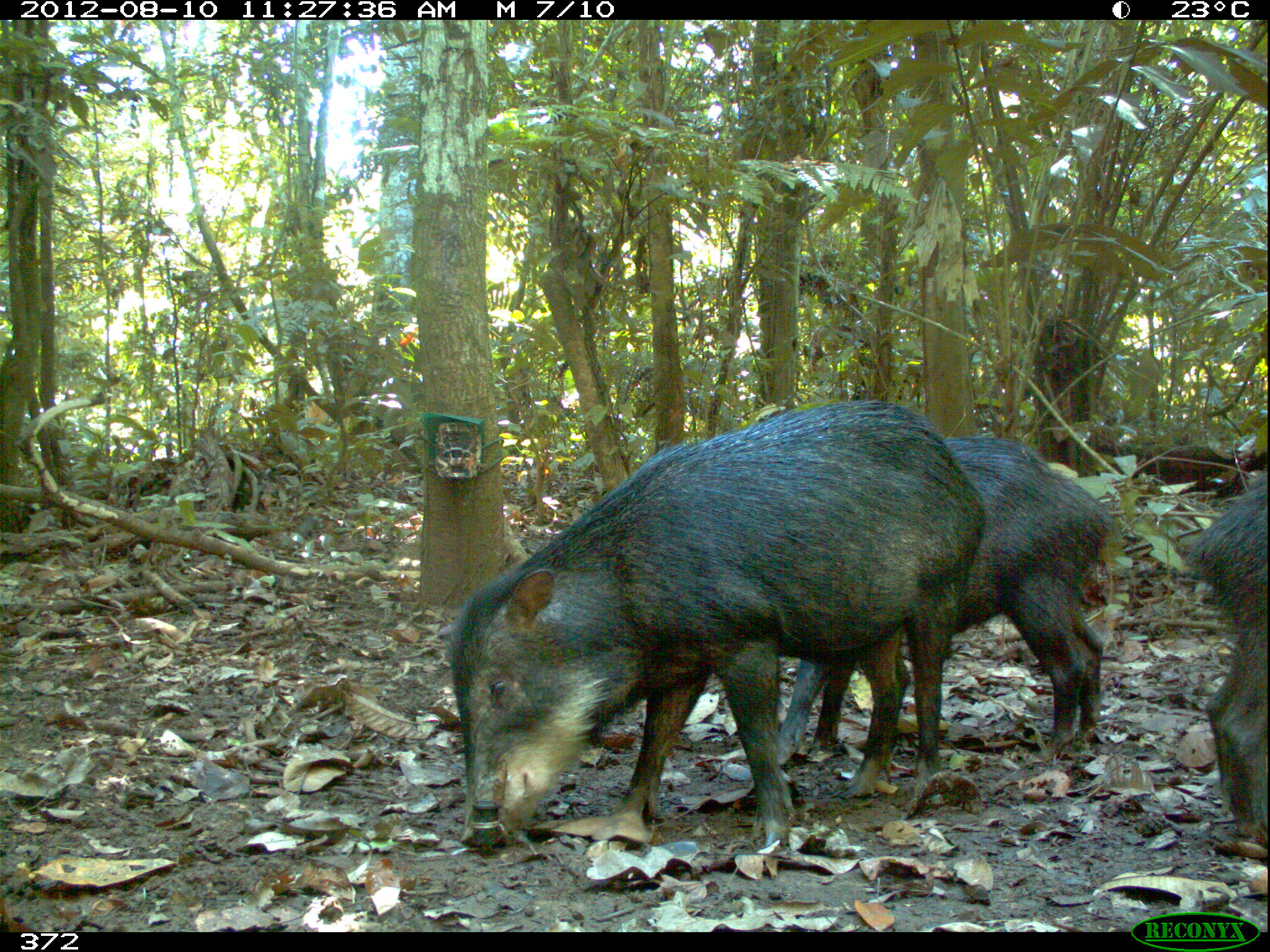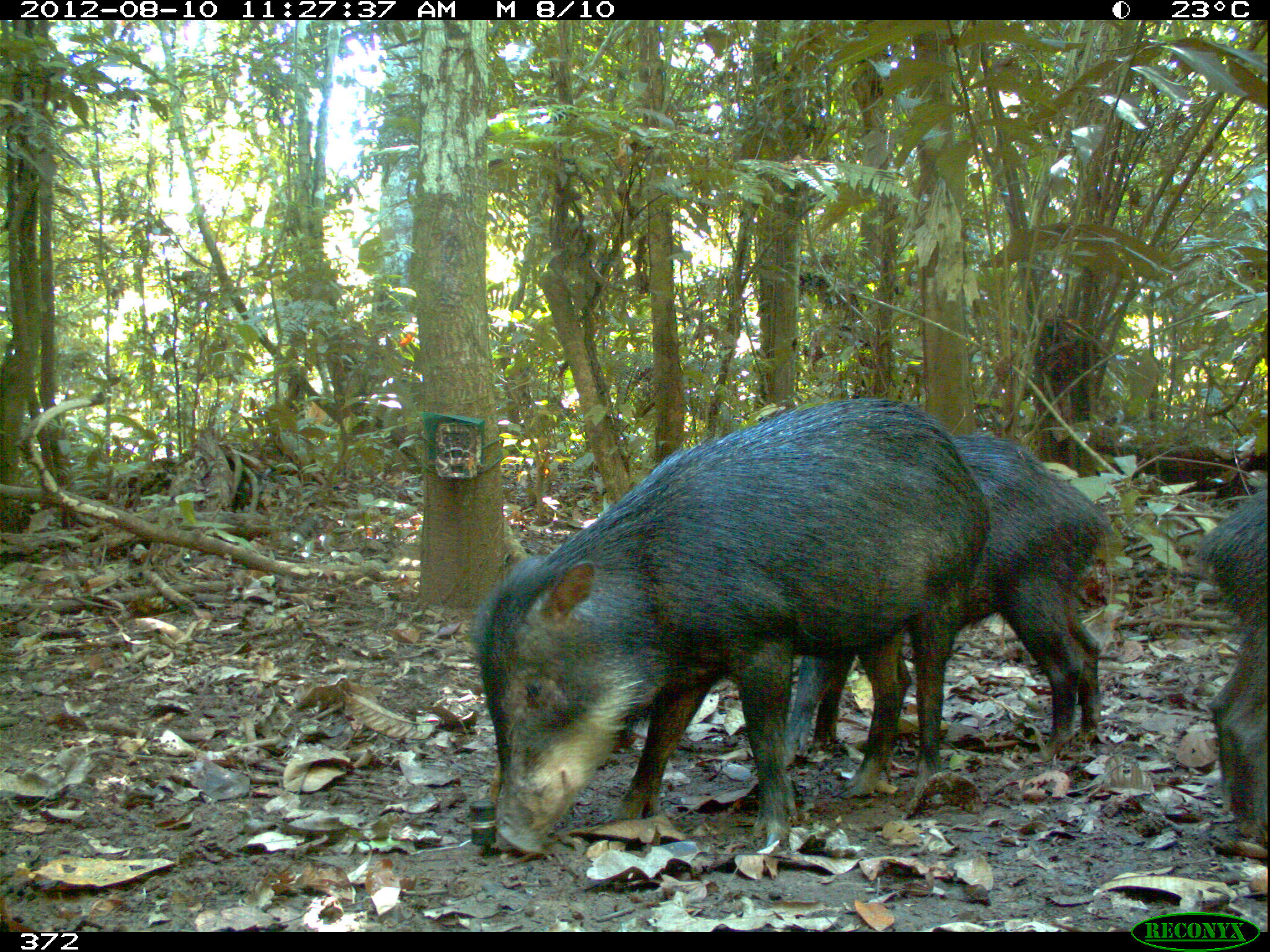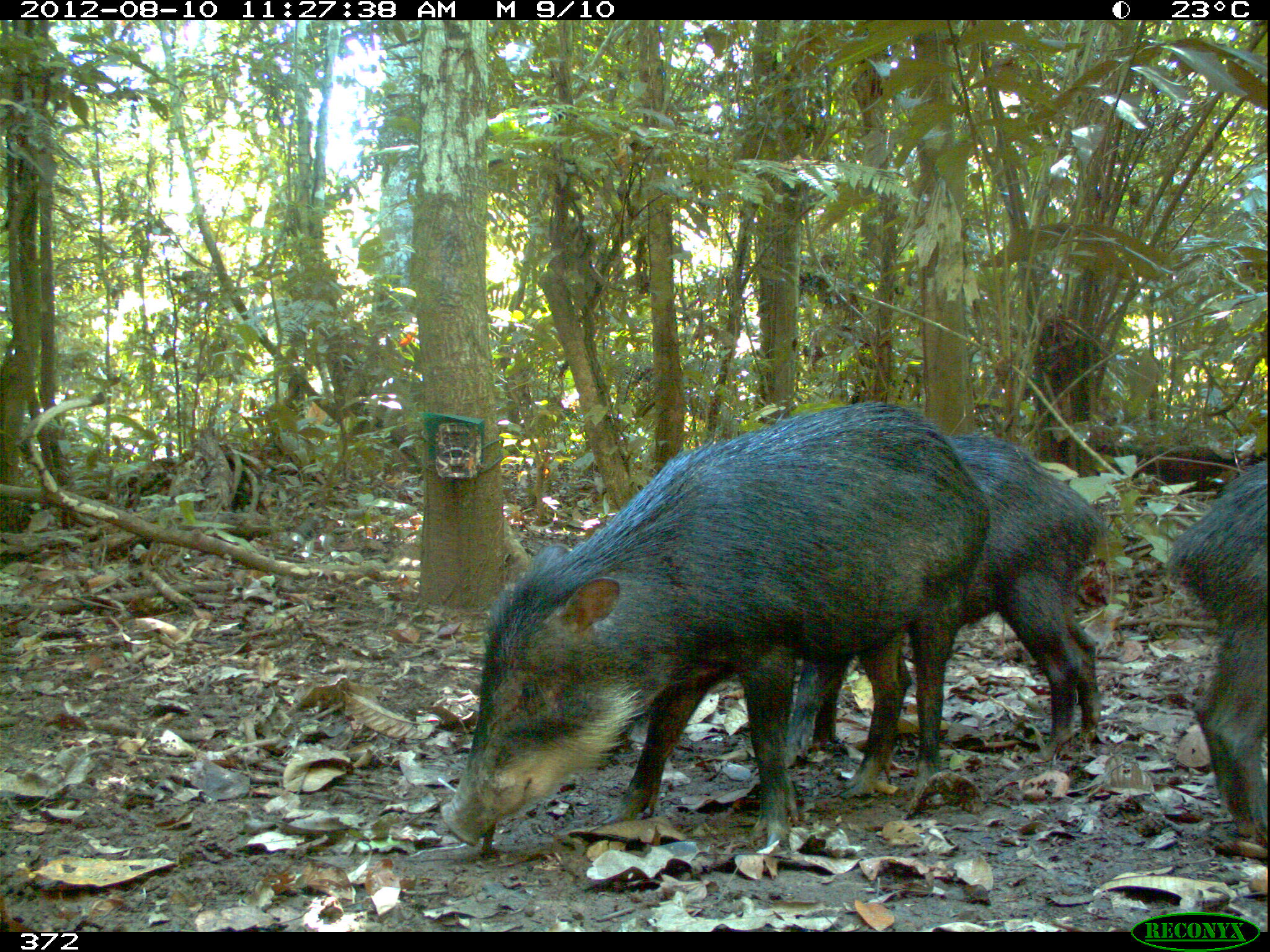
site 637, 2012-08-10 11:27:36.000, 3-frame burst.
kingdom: Animalia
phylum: Chordata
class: Mammalia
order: Artiodactyla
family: Tayassuidae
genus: Tayassu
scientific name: Tayassu pecari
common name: white-lipped peccary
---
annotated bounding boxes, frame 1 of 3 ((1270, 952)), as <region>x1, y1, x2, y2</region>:
tayassu pecari: <region>444, 397, 983, 847</region>; <region>770, 434, 1119, 760</region>; <region>1187, 482, 1264, 838</region>